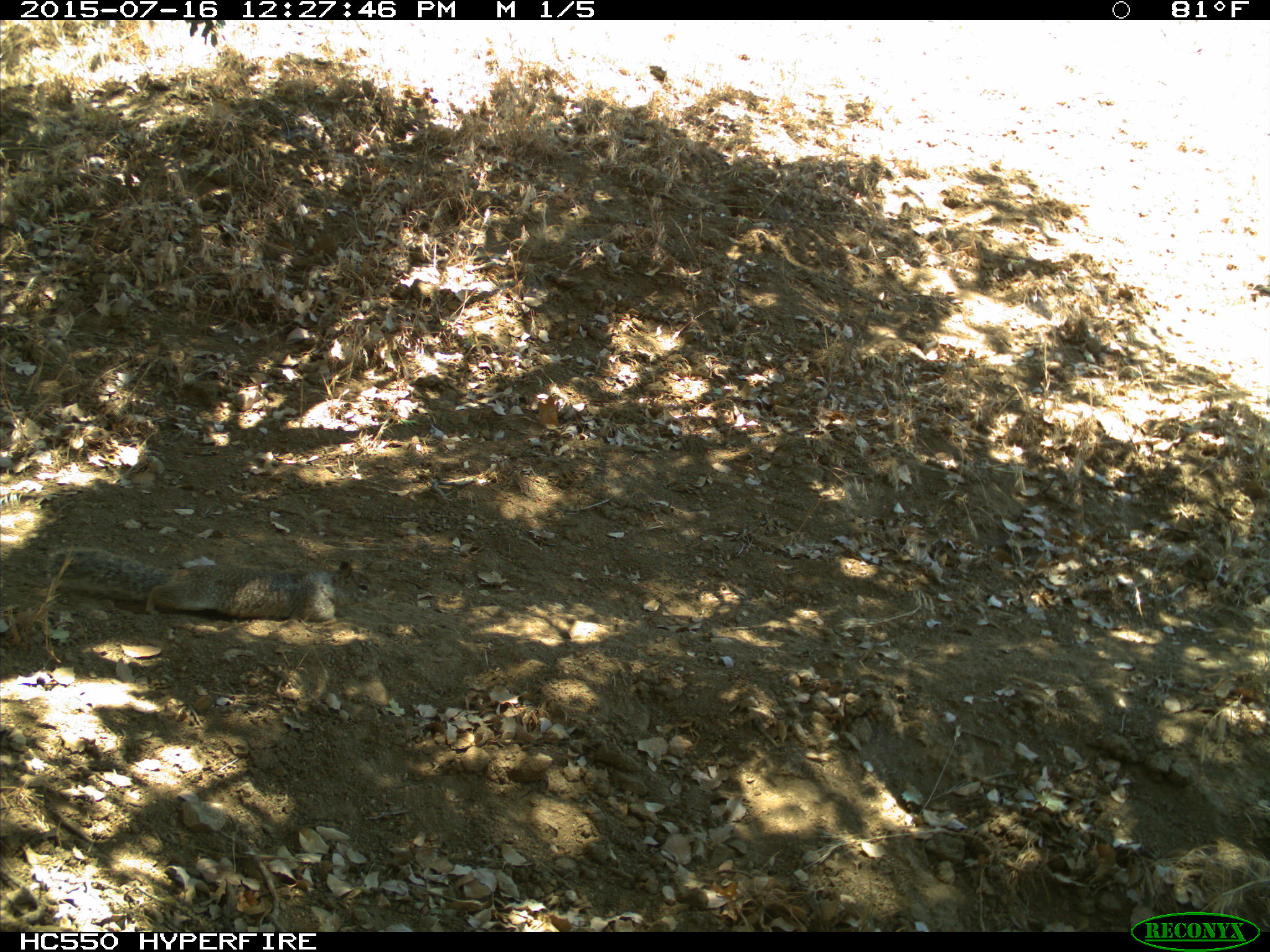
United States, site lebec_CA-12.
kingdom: Animalia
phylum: Chordata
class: Mammalia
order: Rodentia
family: Sciuridae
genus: Otospermophilus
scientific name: Otospermophilus beecheyi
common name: california ground squirrel